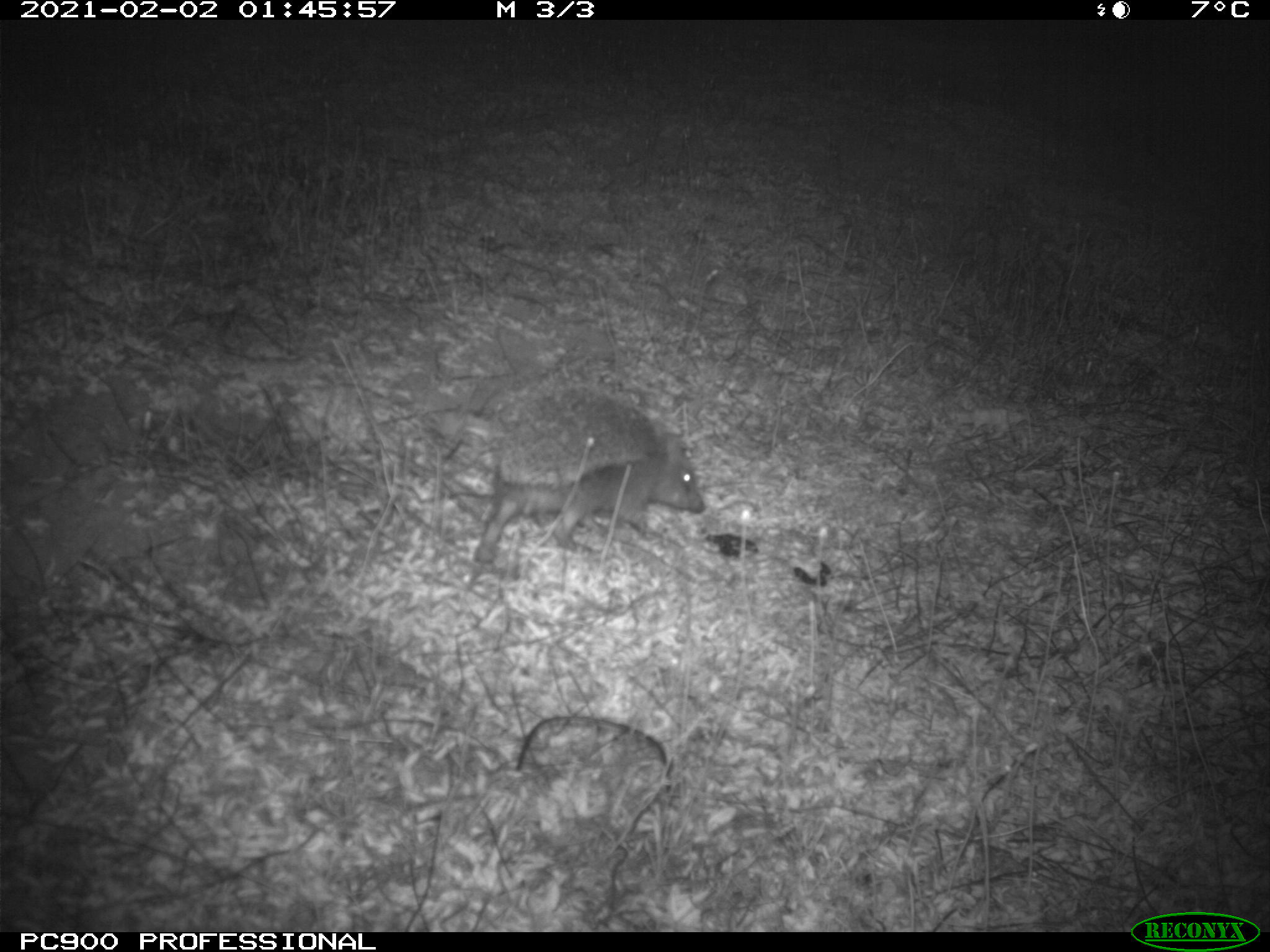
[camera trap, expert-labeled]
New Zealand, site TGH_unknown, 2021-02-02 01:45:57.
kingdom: Animalia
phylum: Chordata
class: Mammalia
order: Eulipotyphla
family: Erinaceidae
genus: Erinaceus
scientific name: Erinaceus europaeus europaeus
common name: european hedgehog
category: hedgehog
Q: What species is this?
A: Hedgehog (european hedgehog) (Erinaceus europaeus europaeus).